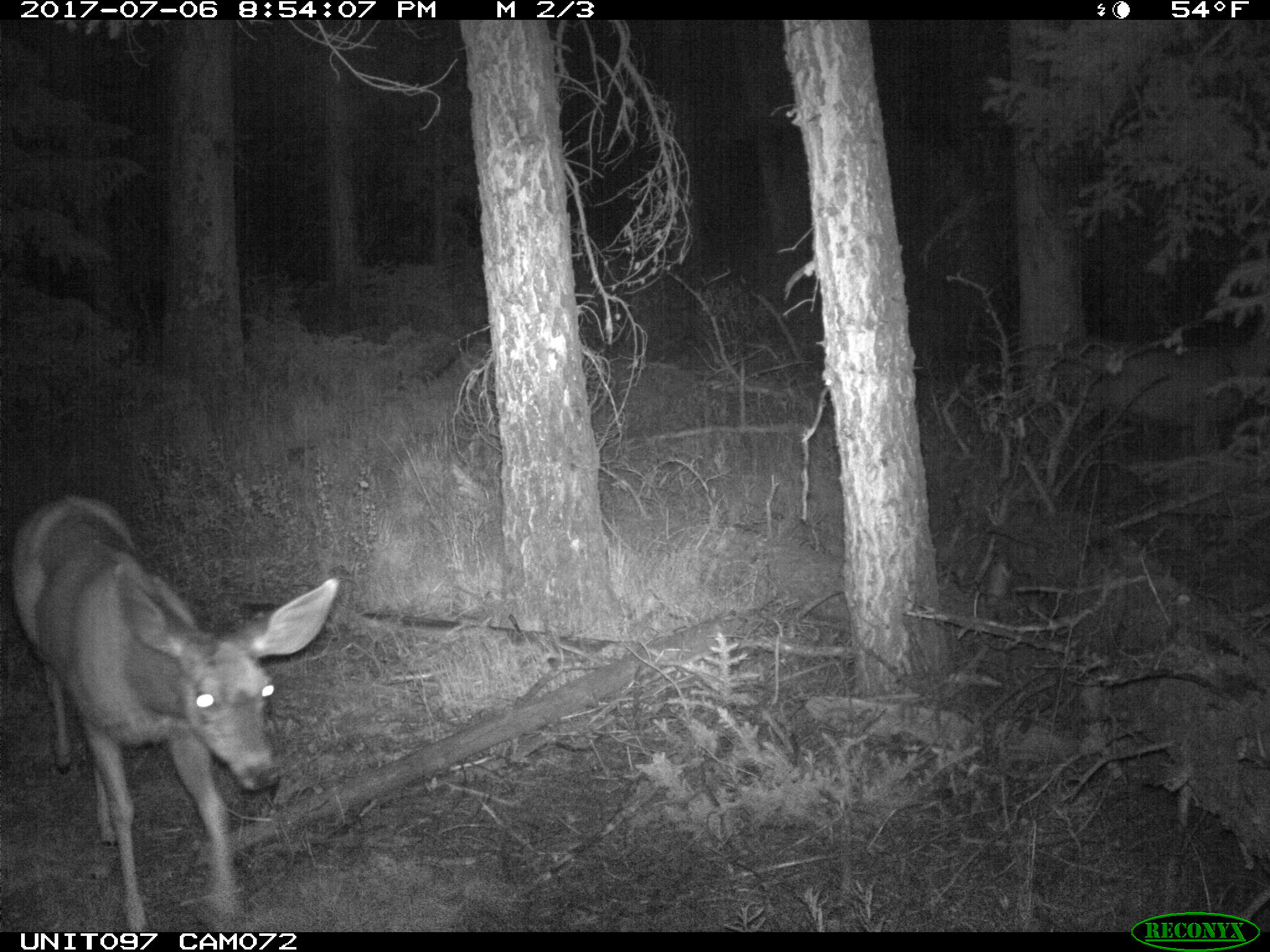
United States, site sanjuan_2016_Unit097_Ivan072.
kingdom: Animalia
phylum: Chordata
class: Mammalia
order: Artiodactyla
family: Cervidae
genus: Odocoileus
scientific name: Odocoileus hemionus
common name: mule deer